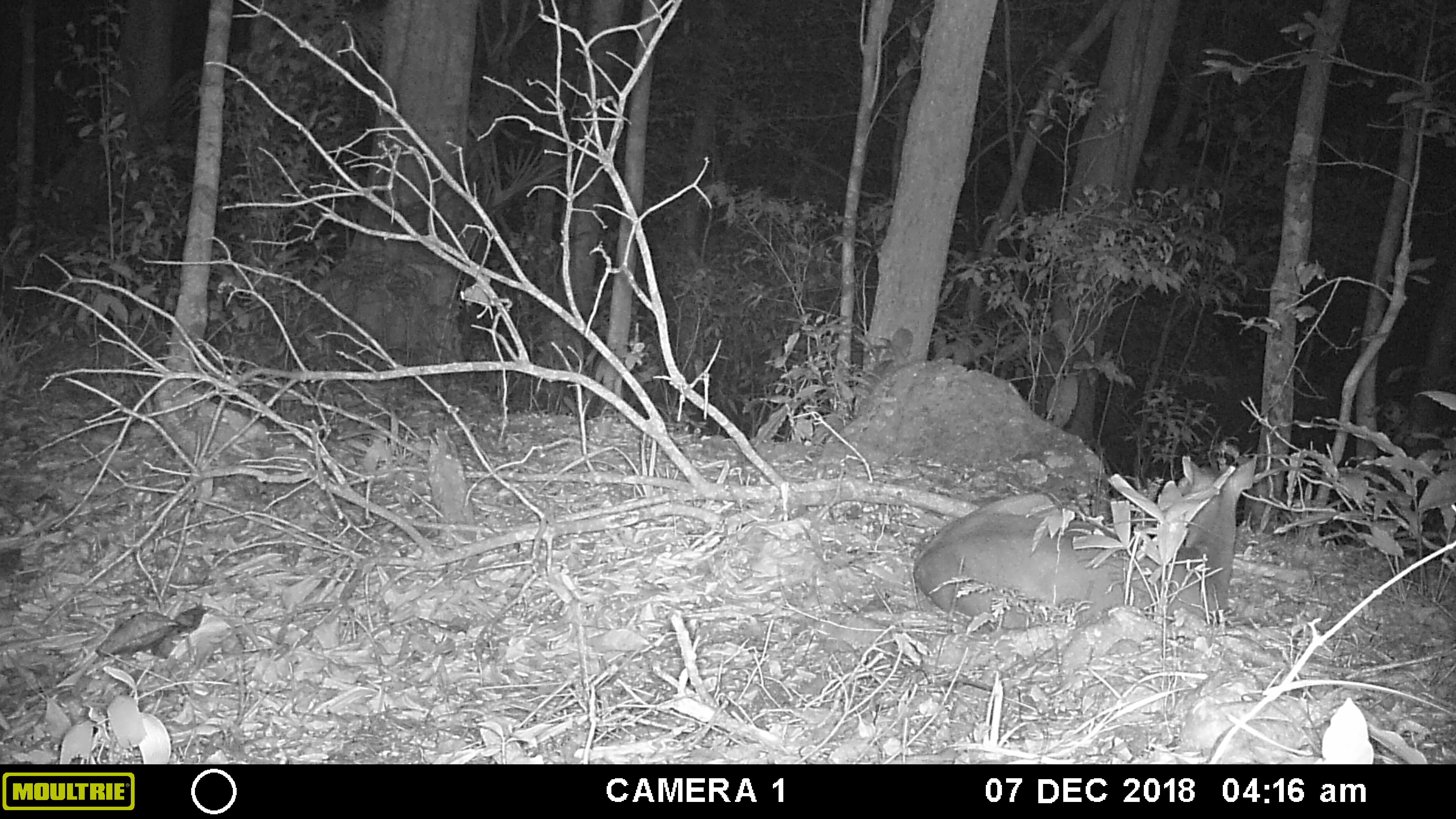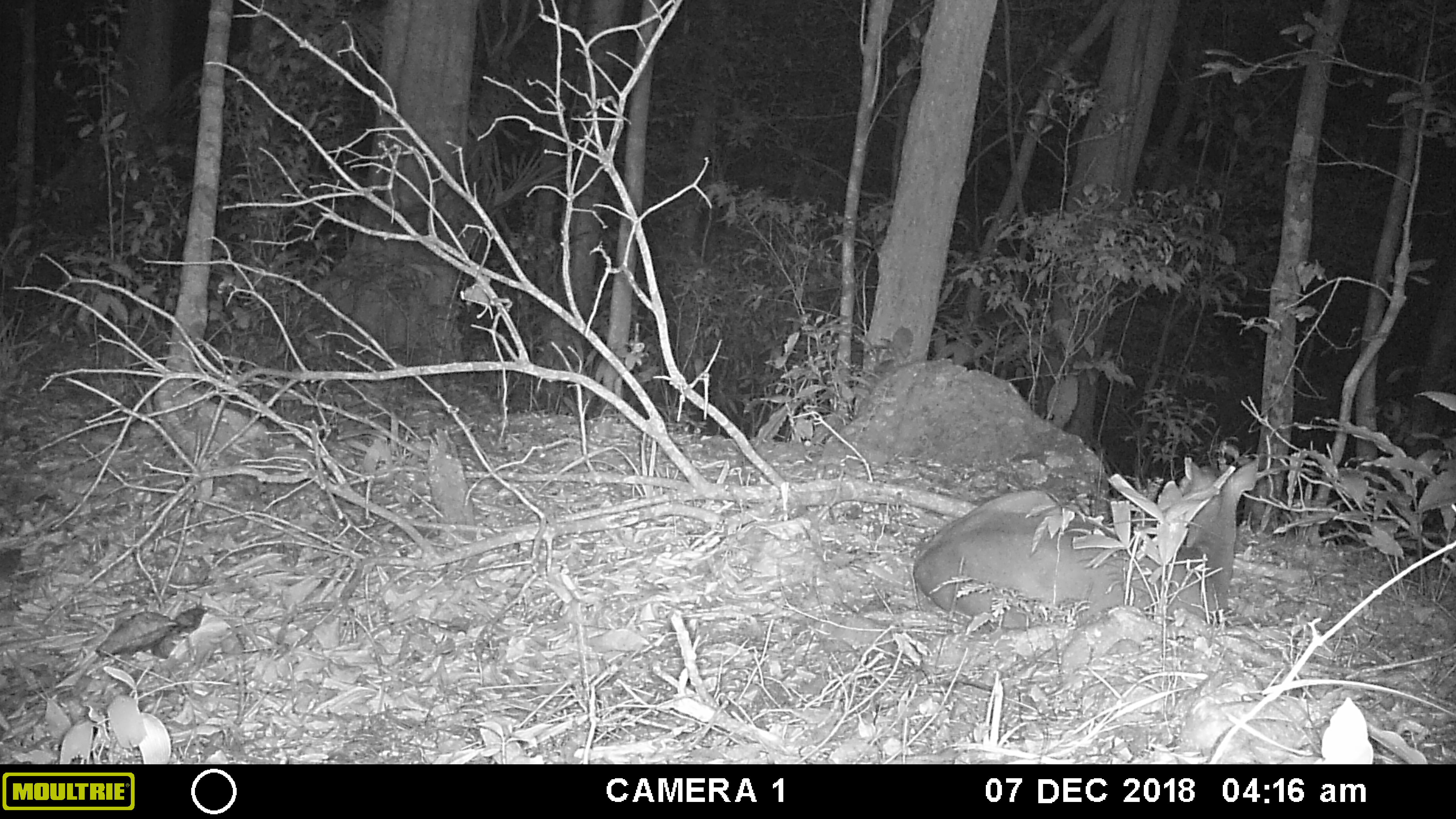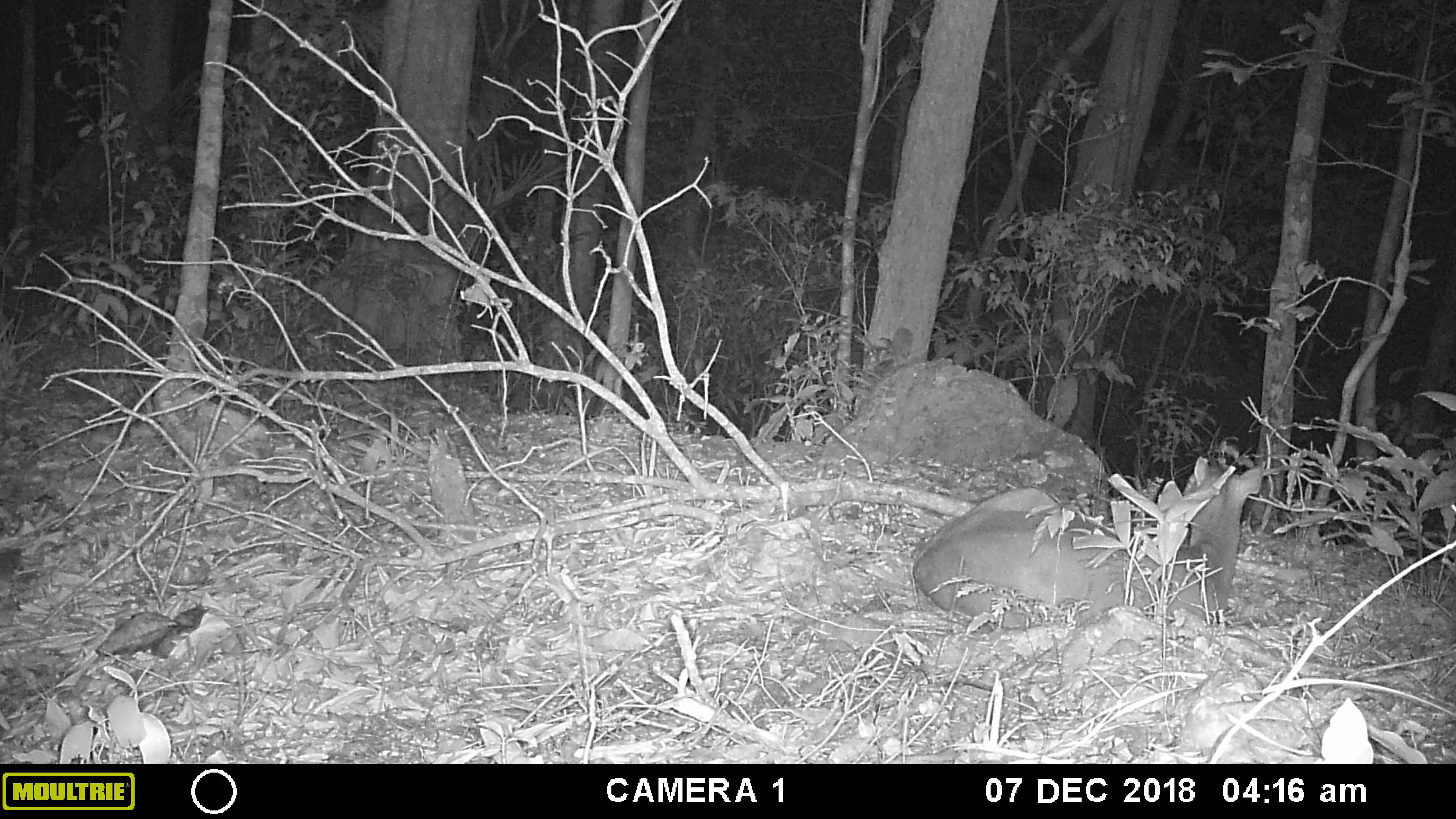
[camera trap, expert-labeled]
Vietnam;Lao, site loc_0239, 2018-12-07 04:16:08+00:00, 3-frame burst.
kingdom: Animalia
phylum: Chordata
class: Mammalia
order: Artiodactyla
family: Cervidae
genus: Muntiacus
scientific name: Muntiacus vuquangensis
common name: large-antlered muntjac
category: large antlered muntjac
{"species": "large antlered muntjac (large-antlered muntjac) (Muntiacus vuquangensis)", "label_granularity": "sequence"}